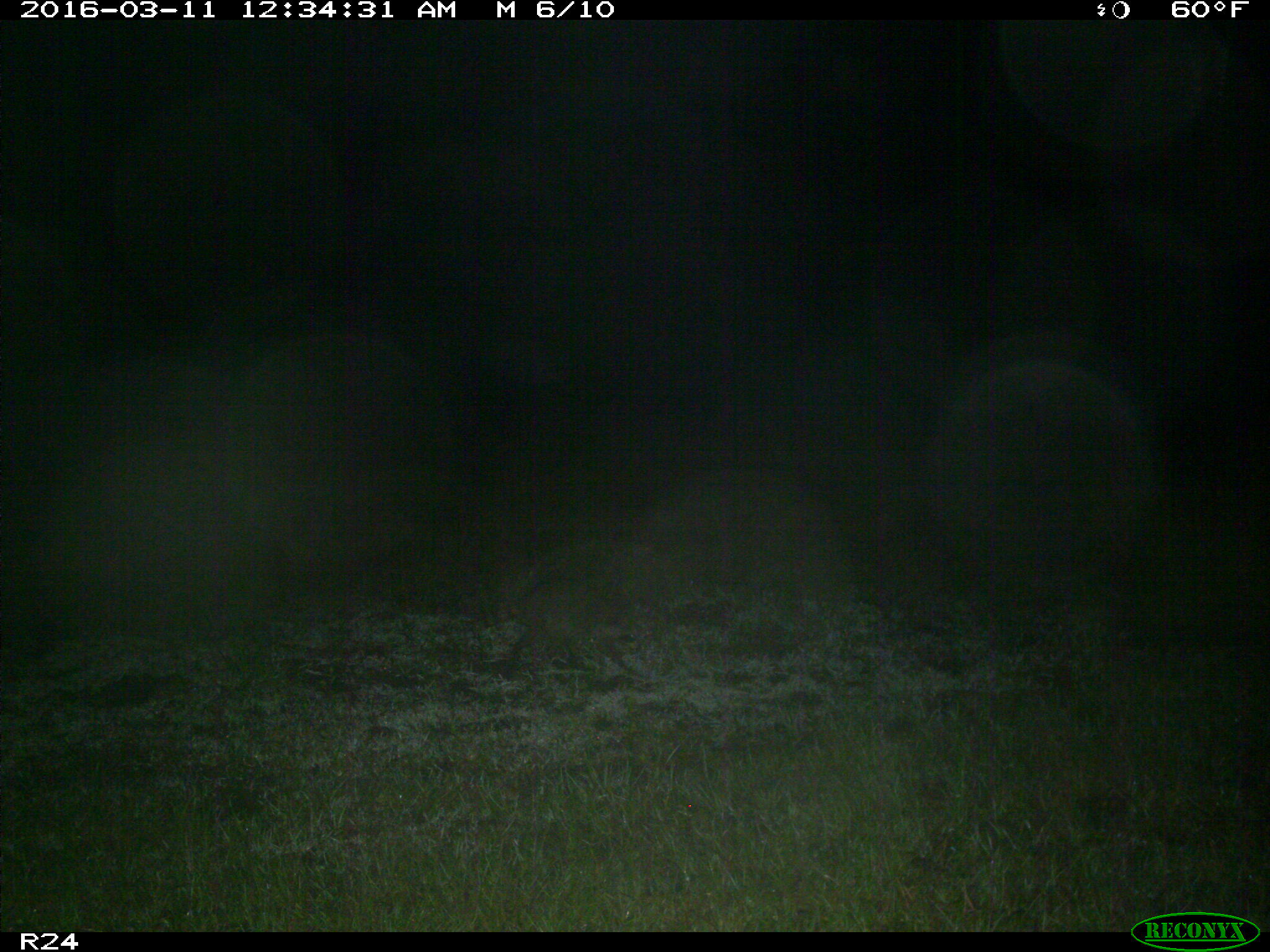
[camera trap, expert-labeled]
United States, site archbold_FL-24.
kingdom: Animalia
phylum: Chordata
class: Mammalia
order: Carnivora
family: Procyonidae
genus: Procyon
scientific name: Procyon lotor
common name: common raccoon